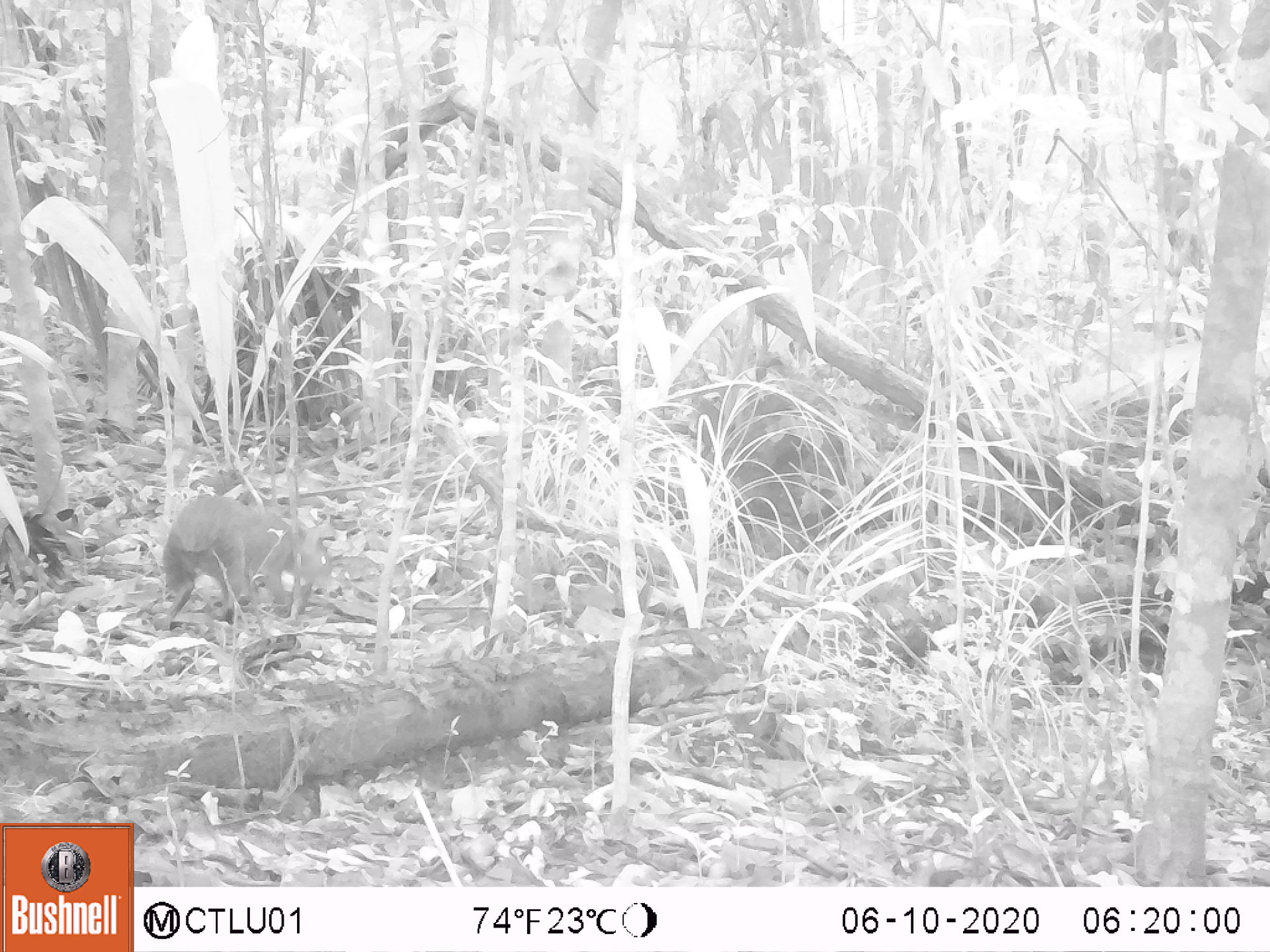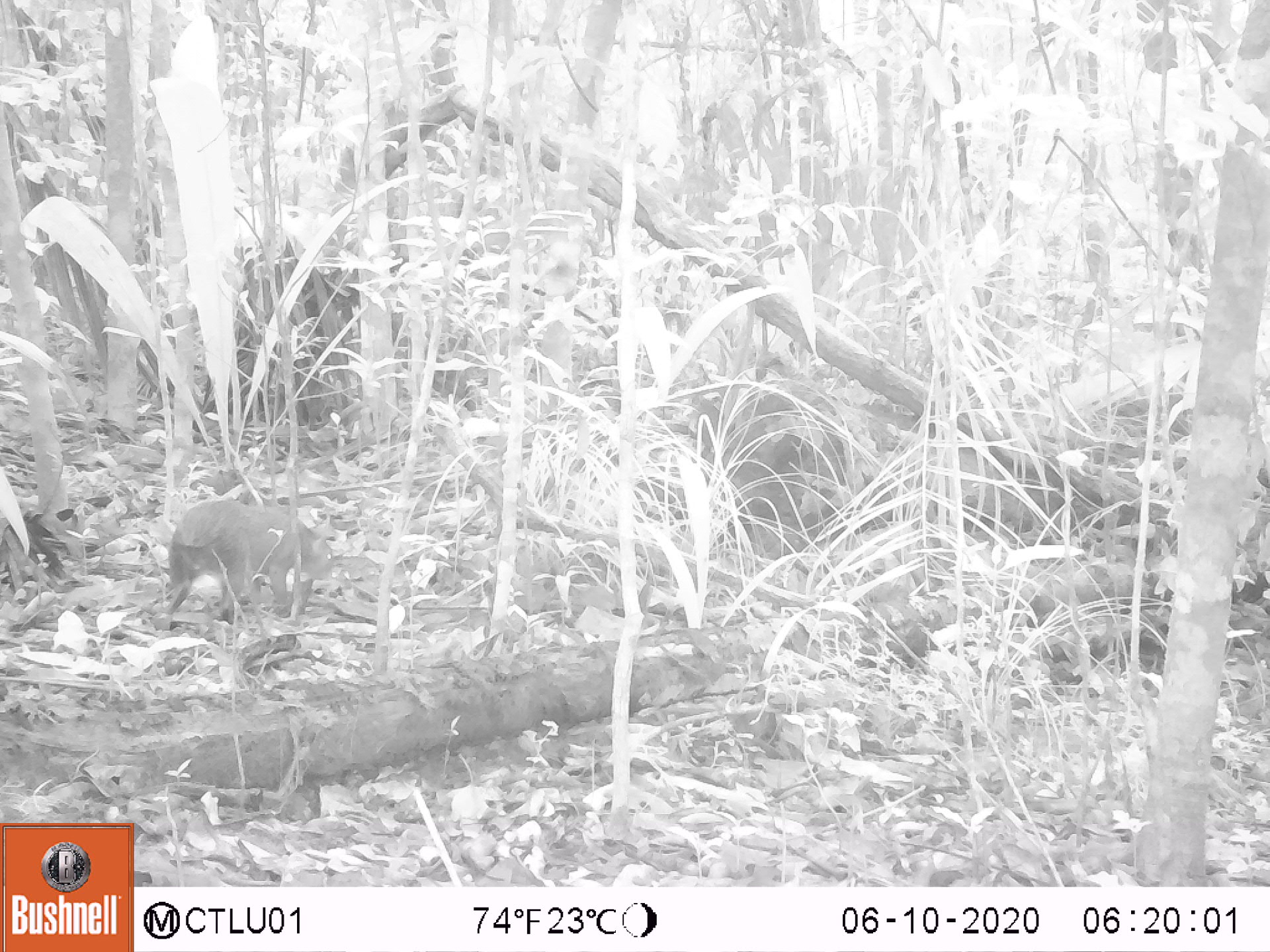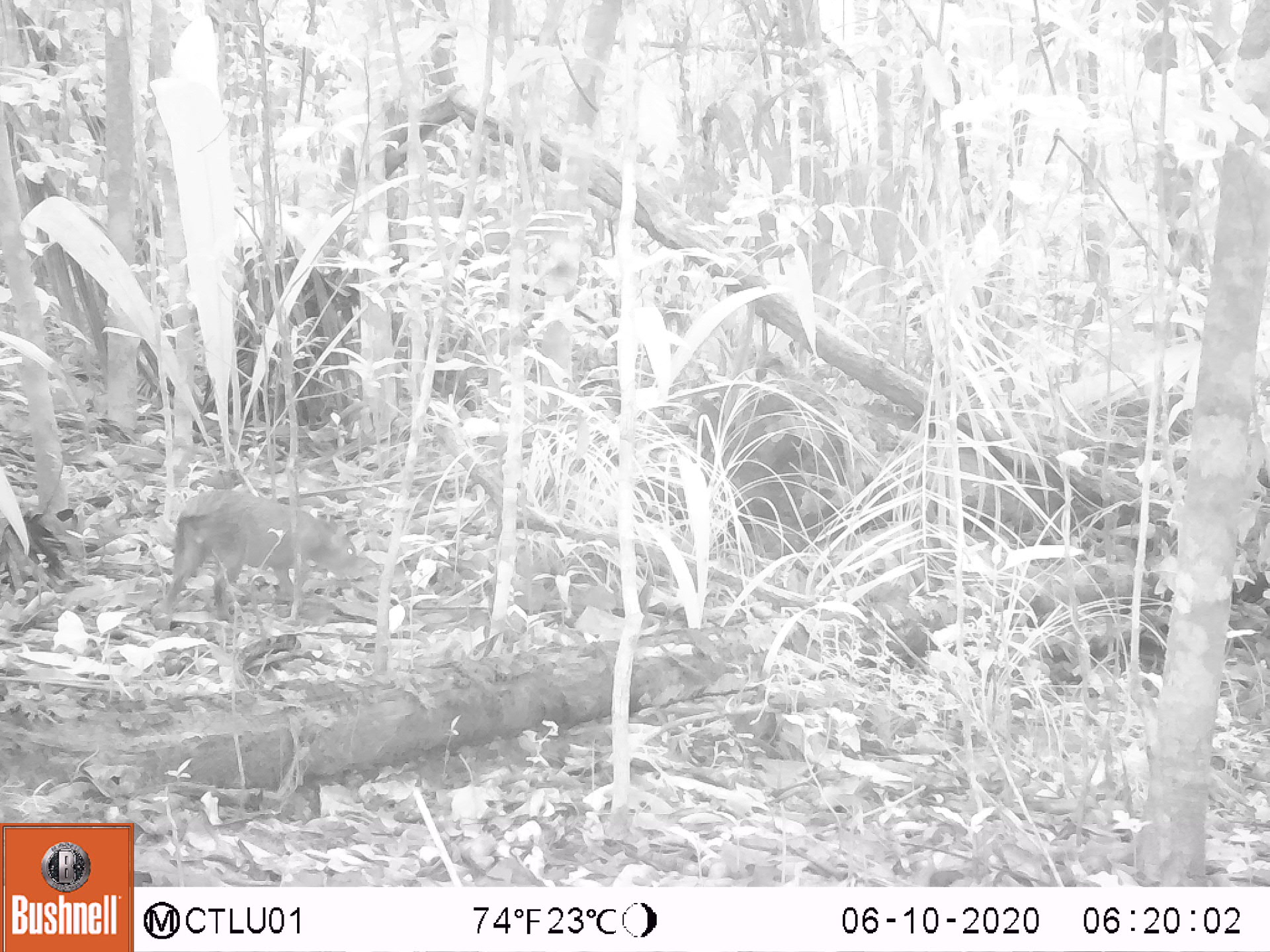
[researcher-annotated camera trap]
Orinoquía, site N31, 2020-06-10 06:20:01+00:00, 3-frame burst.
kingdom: Animalia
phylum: Chordata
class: Mammalia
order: Rodentia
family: Dasyproctidae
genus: Dasyprocta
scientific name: Dasyprocta fuliginosa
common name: black agouti